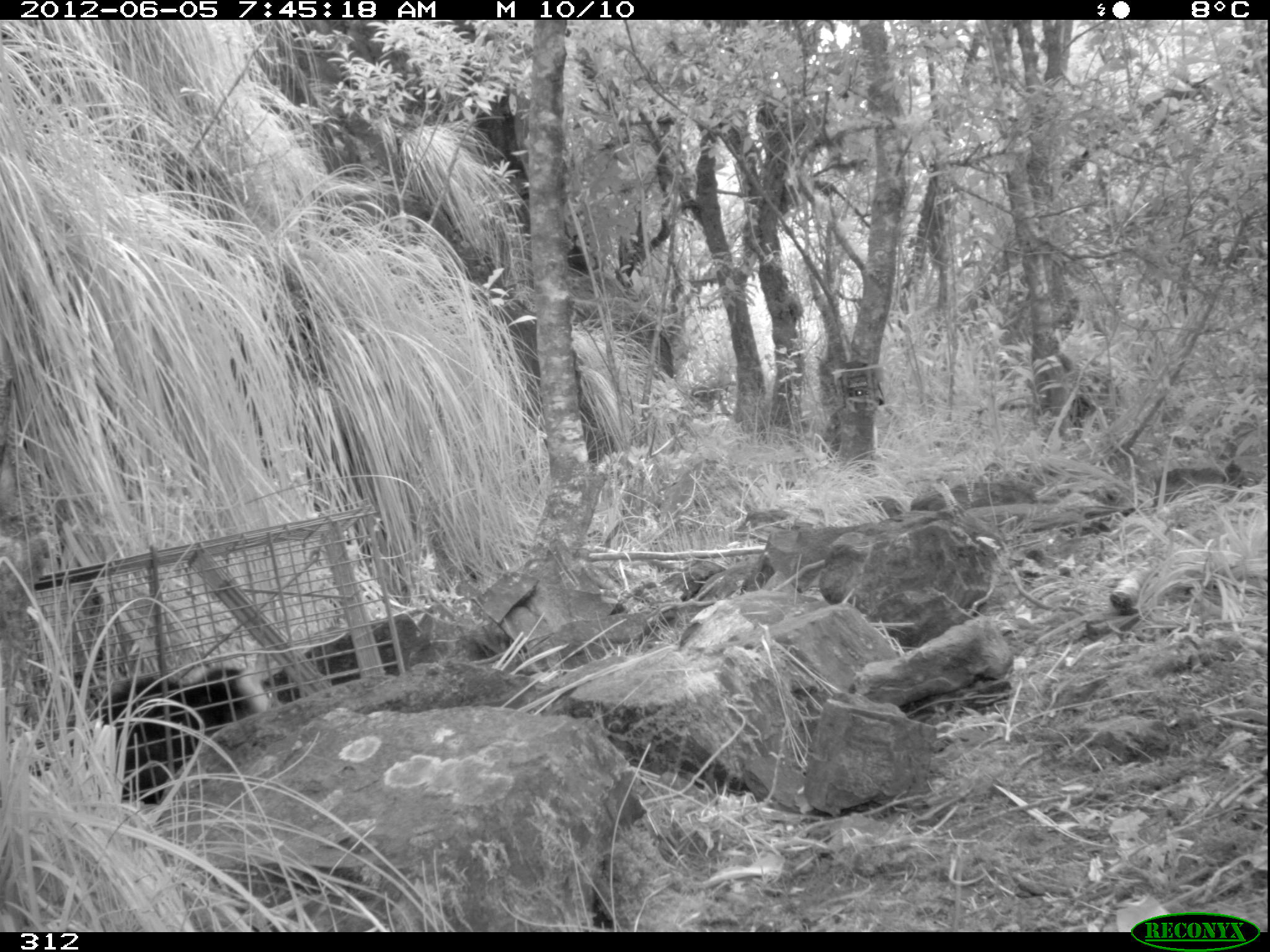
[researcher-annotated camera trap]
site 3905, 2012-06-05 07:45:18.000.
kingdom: Animalia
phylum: Chordata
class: Mammalia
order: Didelphimorphia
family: Didelphidae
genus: Didelphis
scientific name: Didelphis pernigra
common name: andean white-eared opossum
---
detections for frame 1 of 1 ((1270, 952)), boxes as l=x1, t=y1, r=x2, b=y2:
didelphis pernigra: l=89, t=655, r=286, b=808